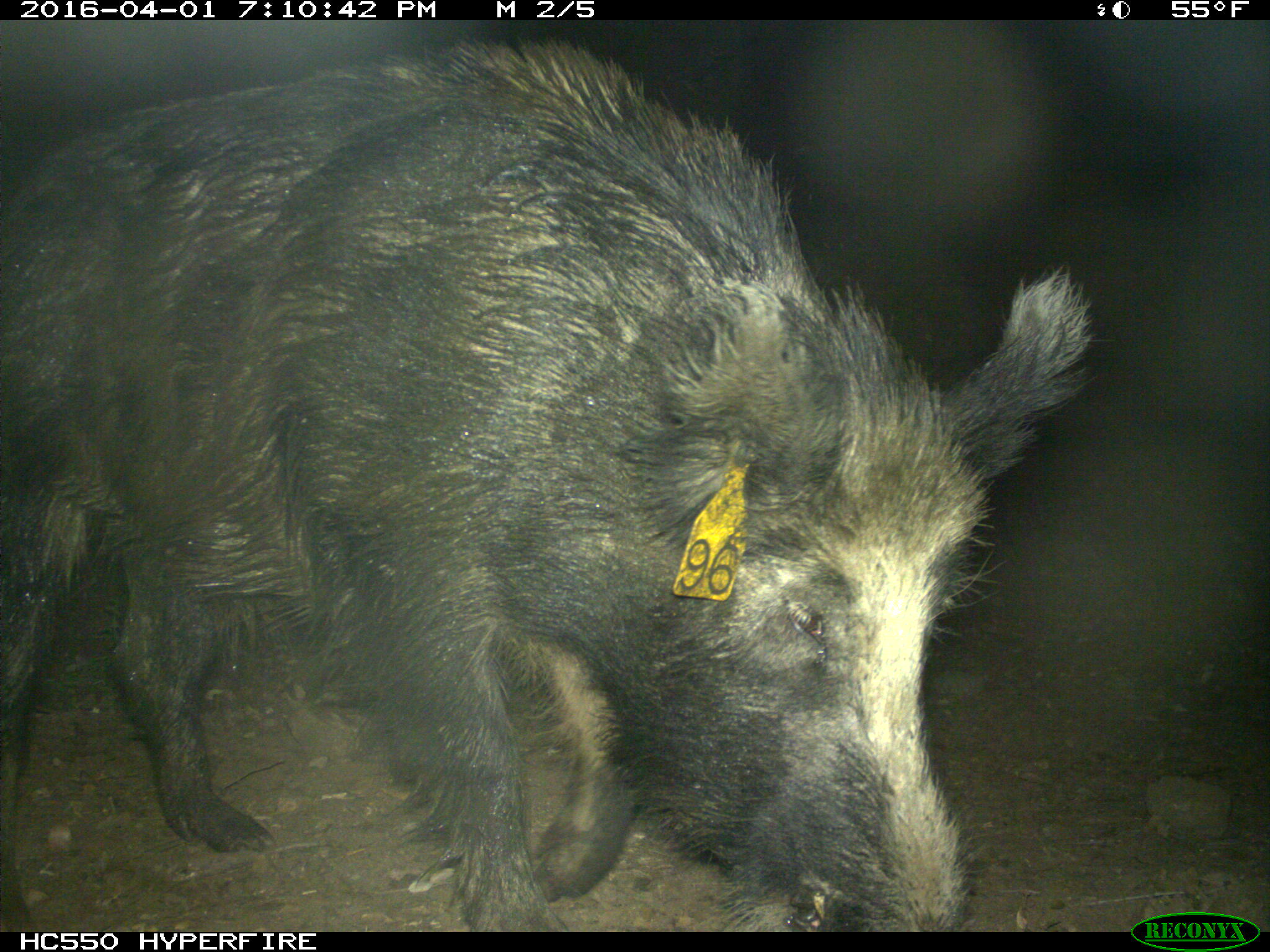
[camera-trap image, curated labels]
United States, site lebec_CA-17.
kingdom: Animalia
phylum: Chordata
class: Mammalia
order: Artiodactyla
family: Suidae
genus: Sus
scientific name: Sus scrofa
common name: wild boar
Sus scrofa (wild boar).